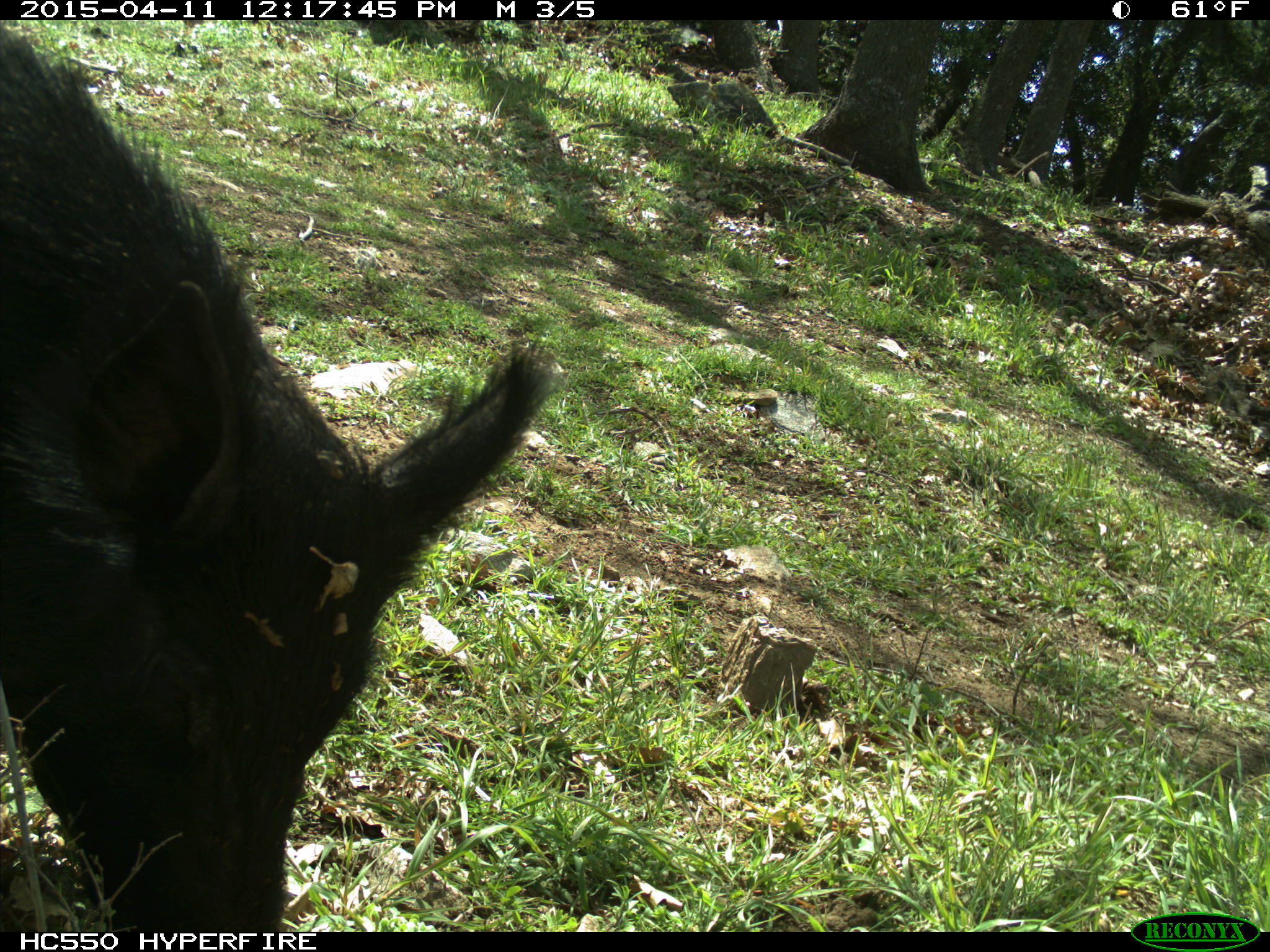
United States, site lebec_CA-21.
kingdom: Animalia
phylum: Chordata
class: Mammalia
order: Artiodactyla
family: Suidae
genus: Sus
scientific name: Sus scrofa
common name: wild boar